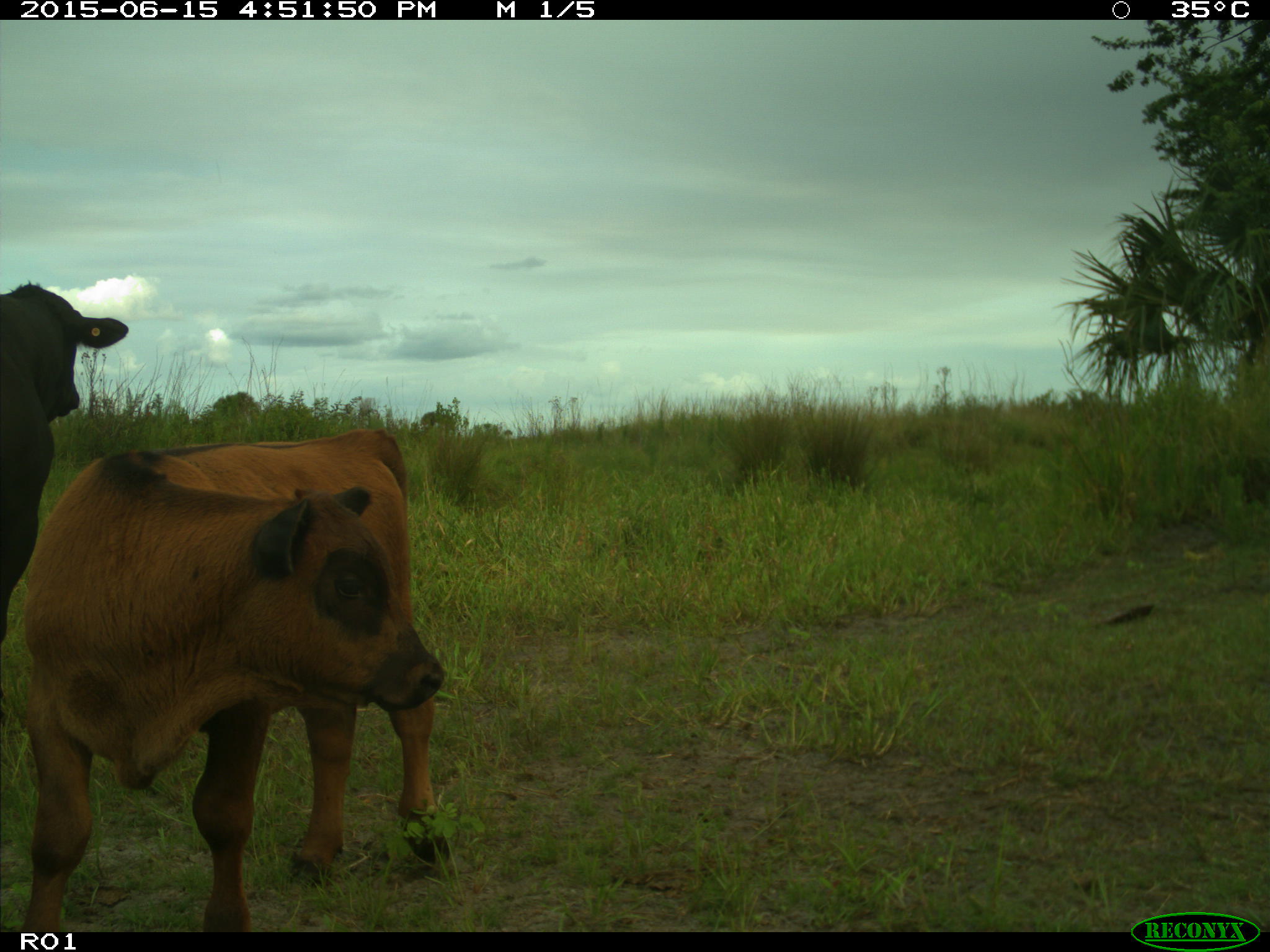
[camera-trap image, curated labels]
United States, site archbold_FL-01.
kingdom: Animalia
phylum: Chordata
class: Mammalia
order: Artiodactyla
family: Bovidae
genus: Bos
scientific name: Bos taurus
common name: domestic cow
Bos taurus (domestic cow).